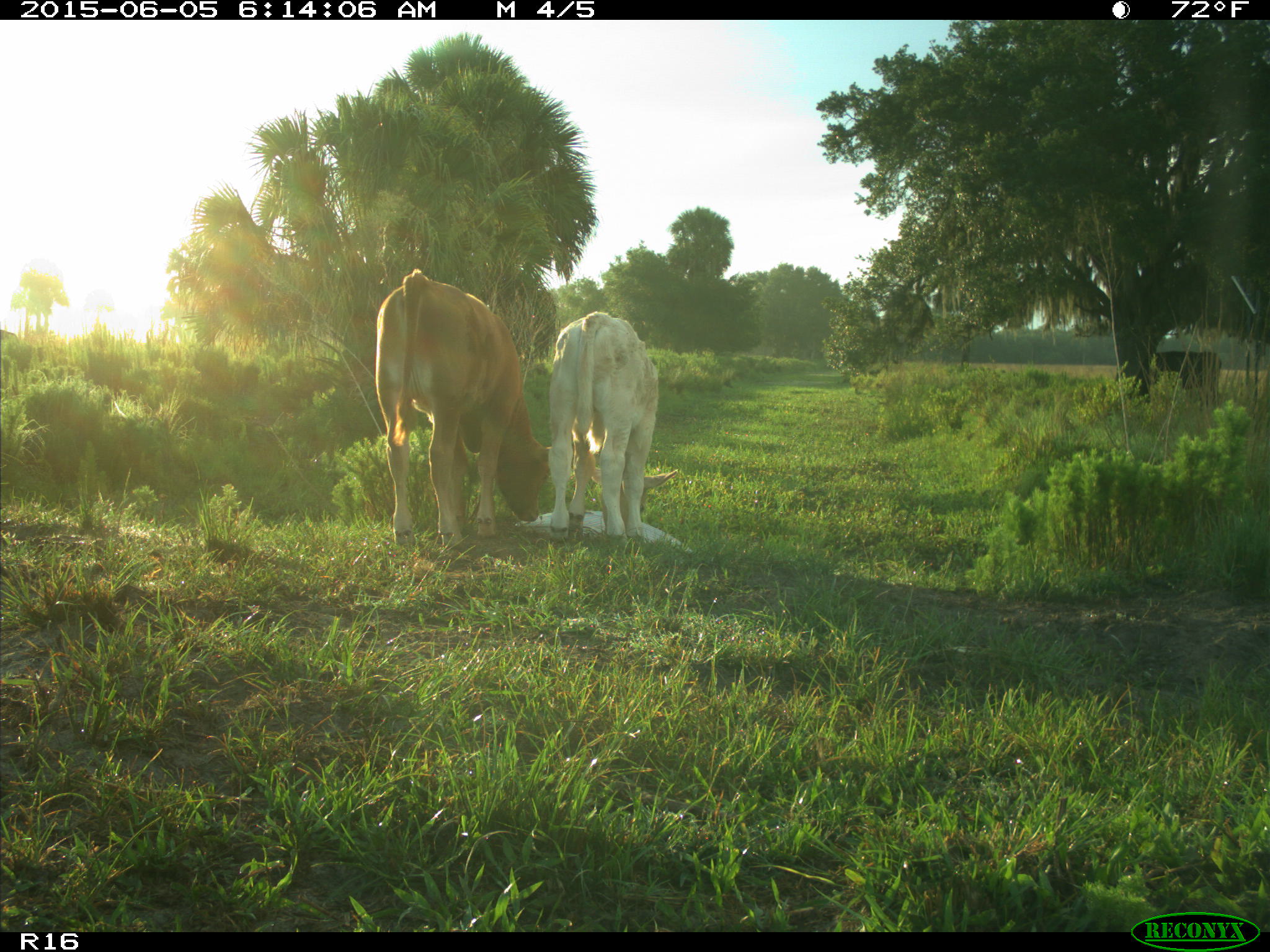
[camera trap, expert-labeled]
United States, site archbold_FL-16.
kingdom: Animalia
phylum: Chordata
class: Mammalia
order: Artiodactyla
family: Bovidae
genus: Bos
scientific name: Bos taurus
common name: domestic cow